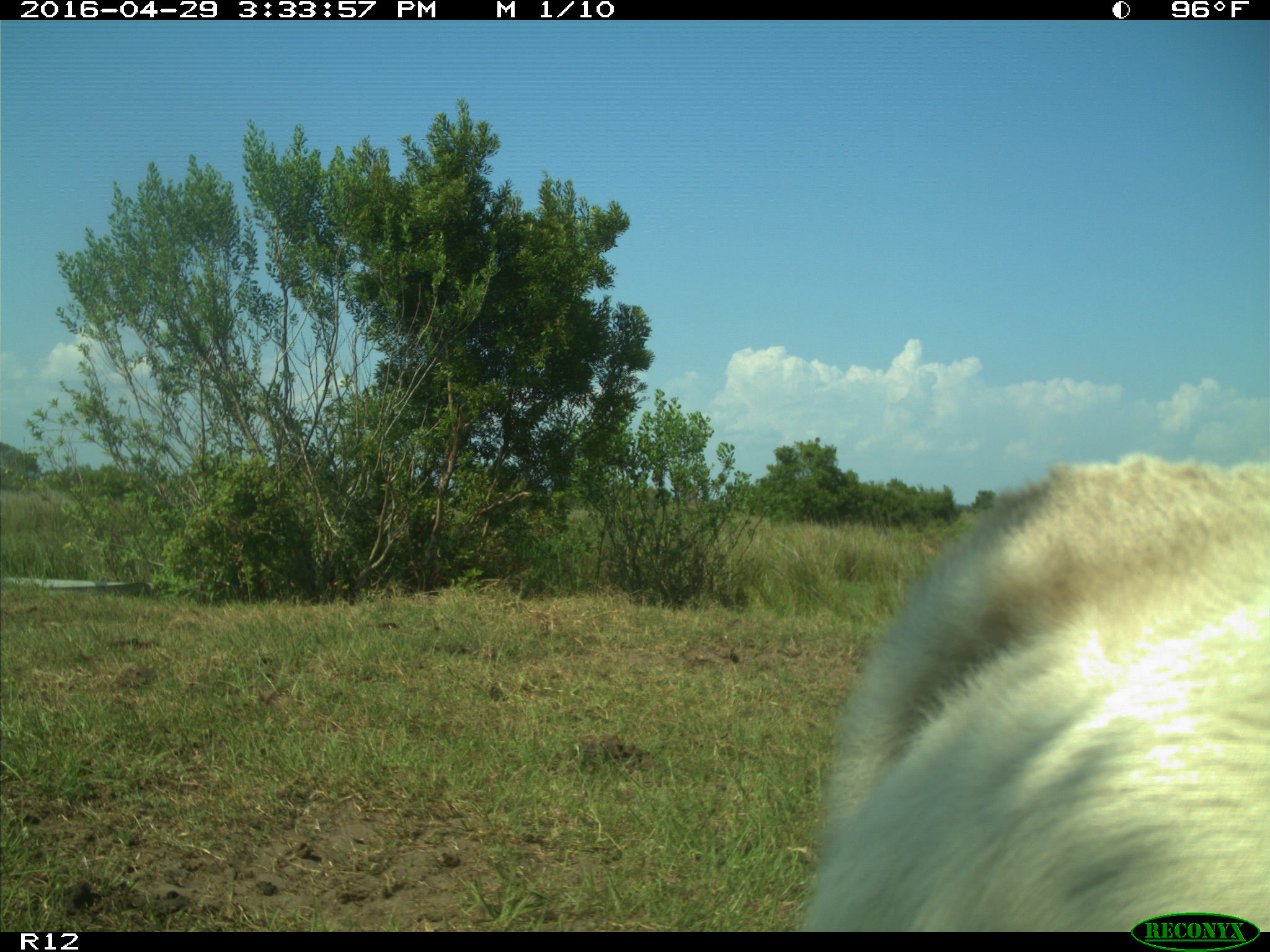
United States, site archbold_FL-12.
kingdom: Animalia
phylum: Chordata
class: Mammalia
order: Artiodactyla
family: Bovidae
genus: Bos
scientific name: Bos taurus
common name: domestic cow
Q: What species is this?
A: Bos taurus (domestic cow).